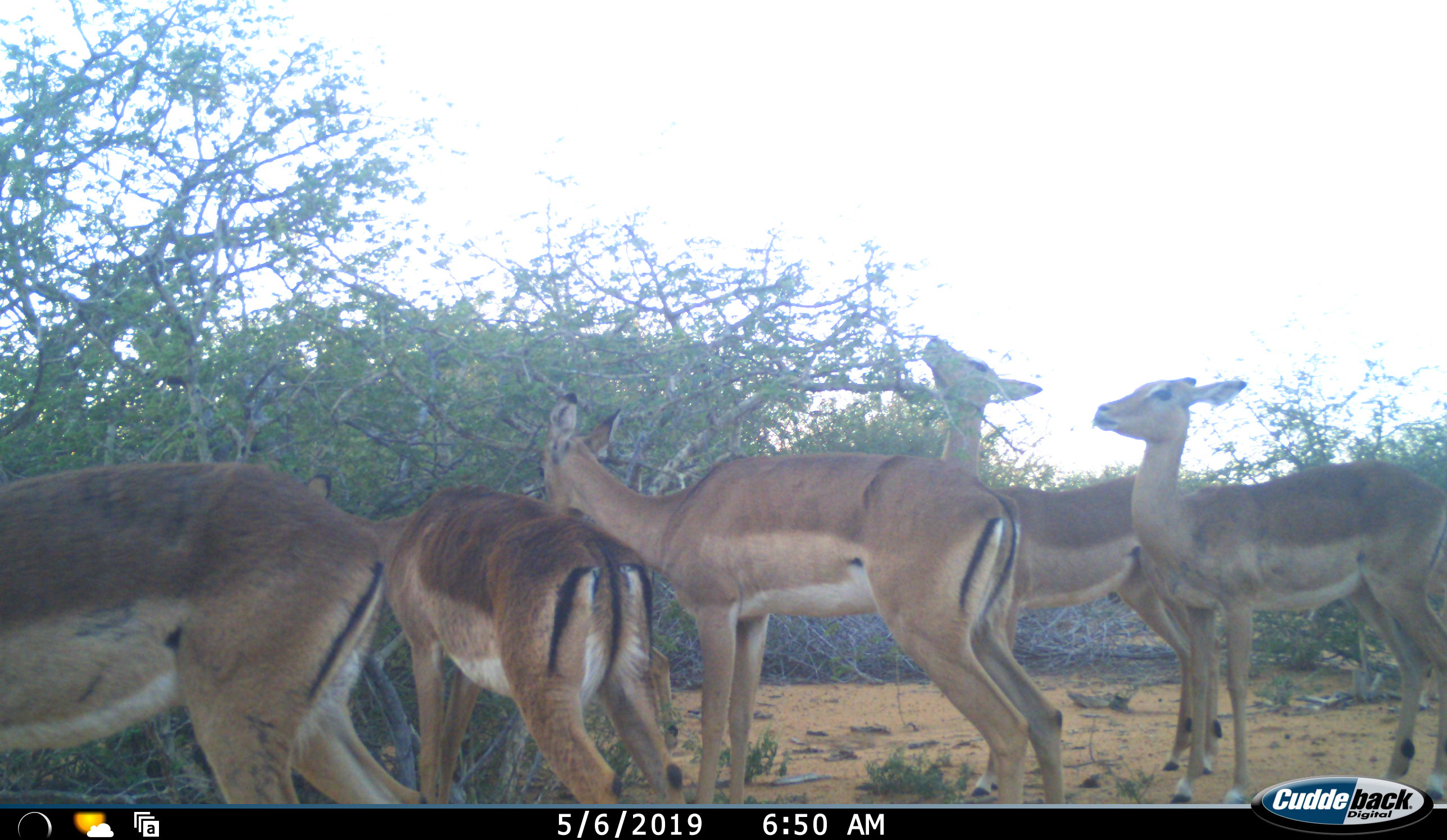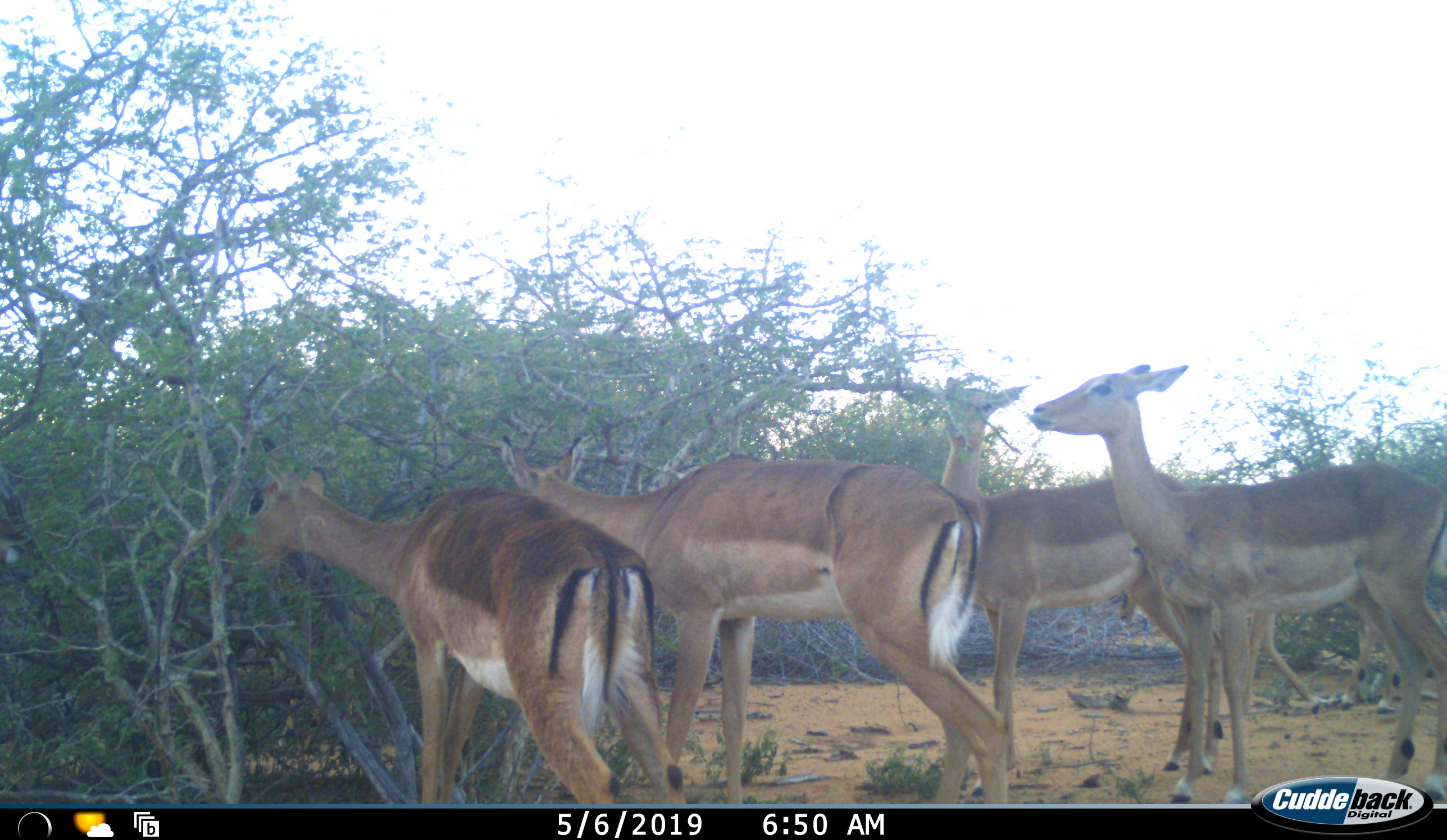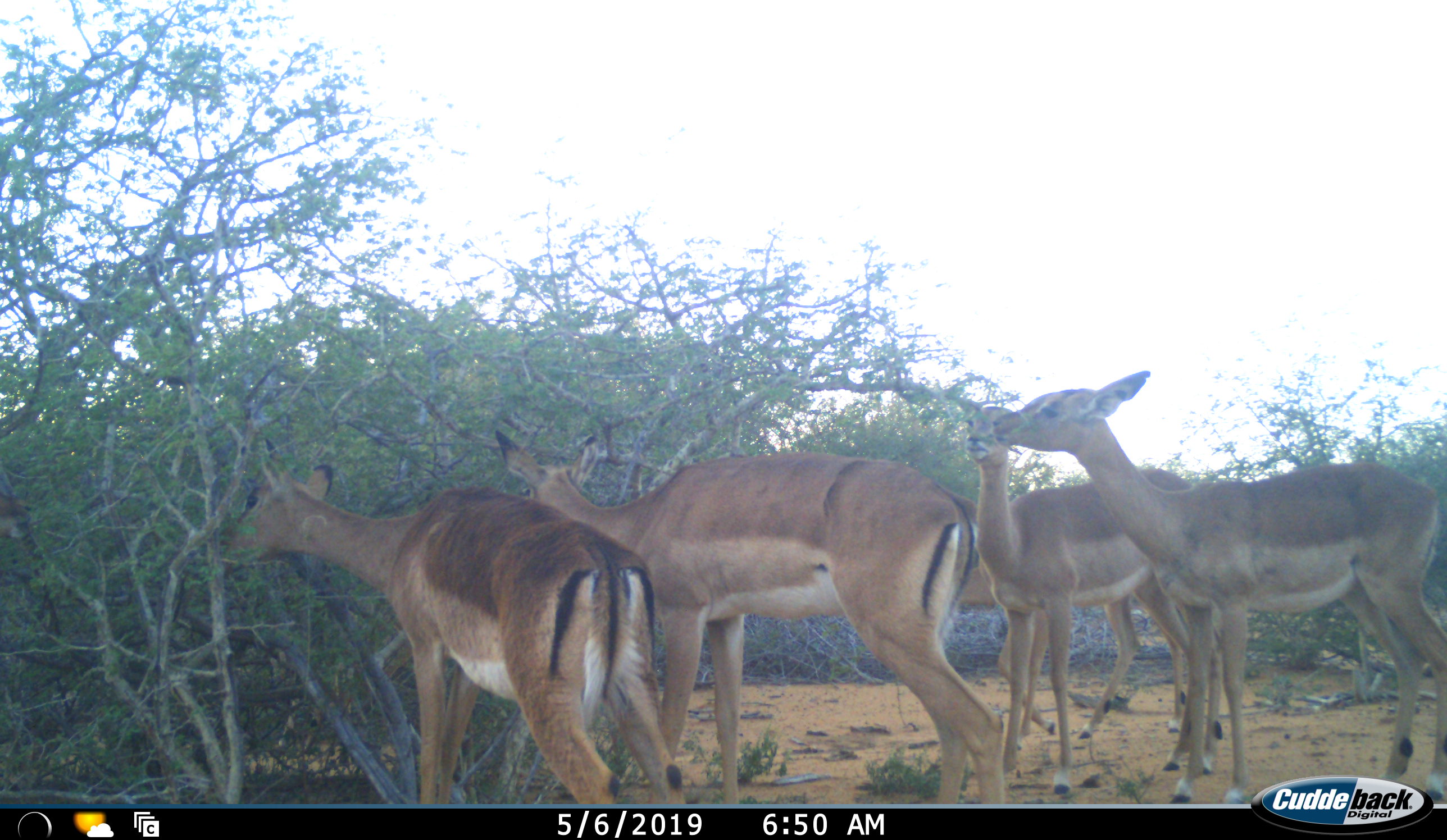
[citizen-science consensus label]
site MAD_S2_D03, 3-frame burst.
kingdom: Animalia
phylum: Chordata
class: Mammalia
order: Artiodactyla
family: Bovidae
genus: Aepyceros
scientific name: Aepyceros melampus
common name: impala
Impala (Aepyceros melampus), count 5. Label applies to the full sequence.